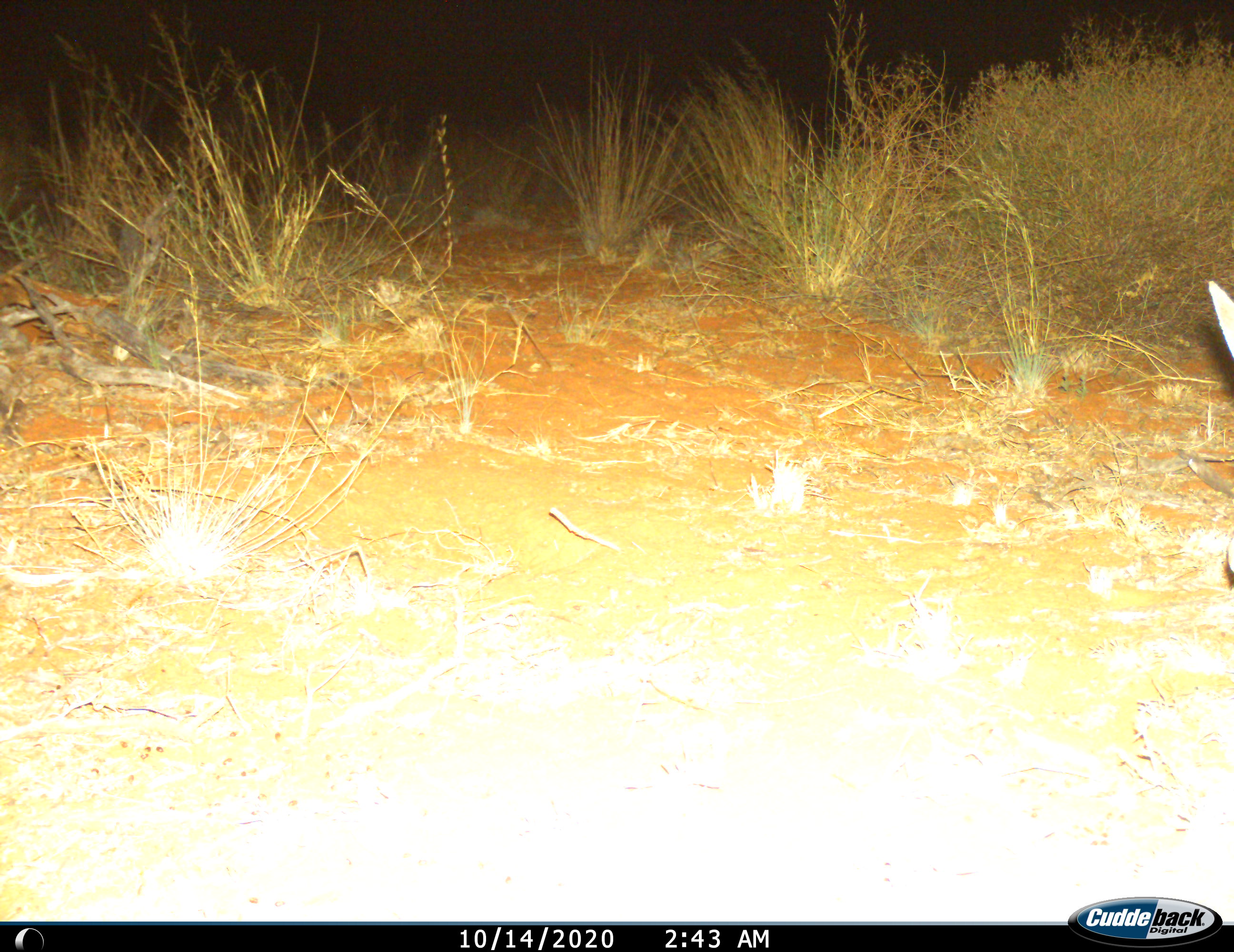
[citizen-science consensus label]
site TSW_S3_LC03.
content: unidentified animal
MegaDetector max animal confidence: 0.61